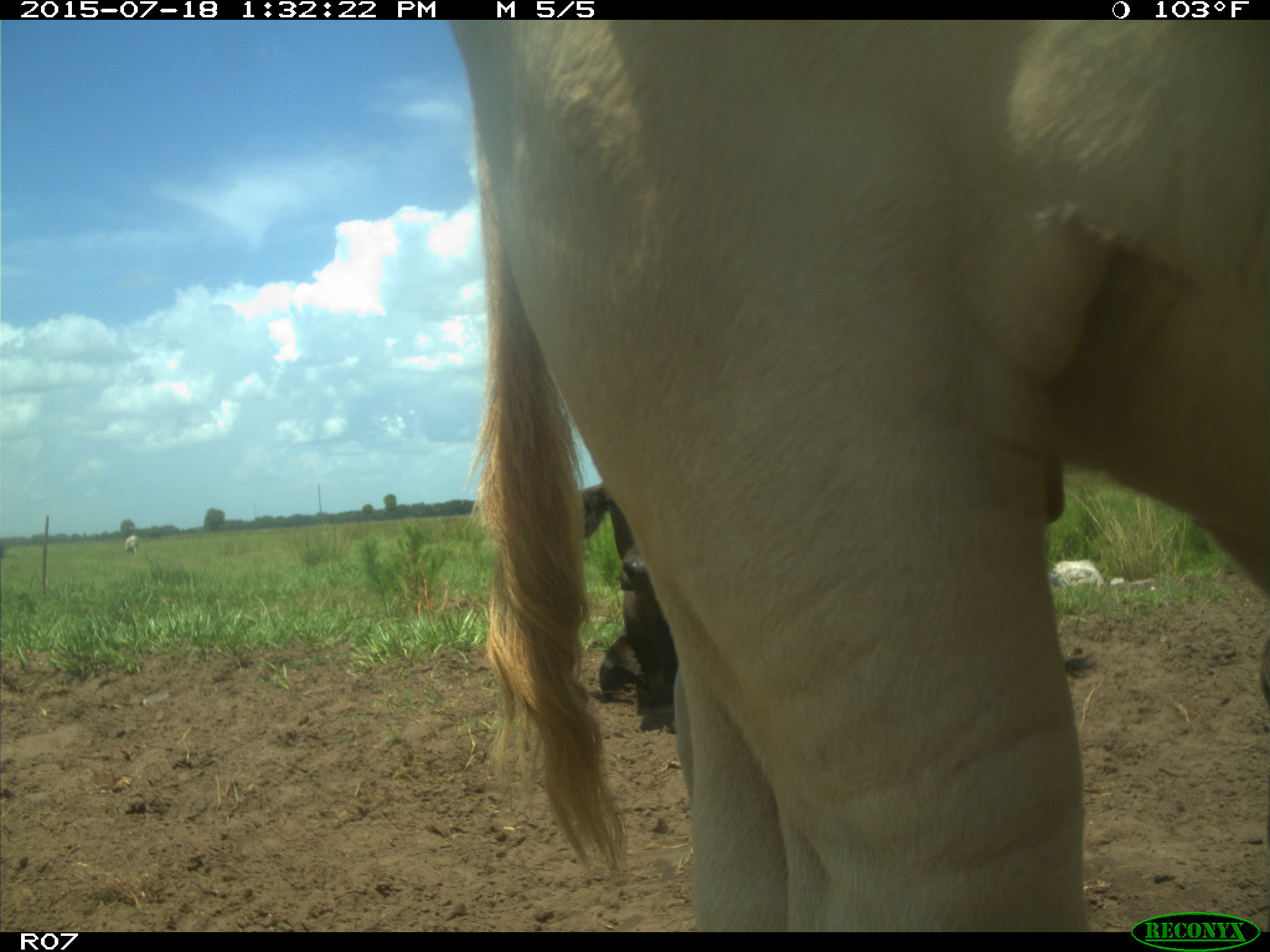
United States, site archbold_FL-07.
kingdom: Animalia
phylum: Chordata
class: Mammalia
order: Artiodactyla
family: Bovidae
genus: Bos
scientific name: Bos taurus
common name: domestic cow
Bos taurus (domestic cow).